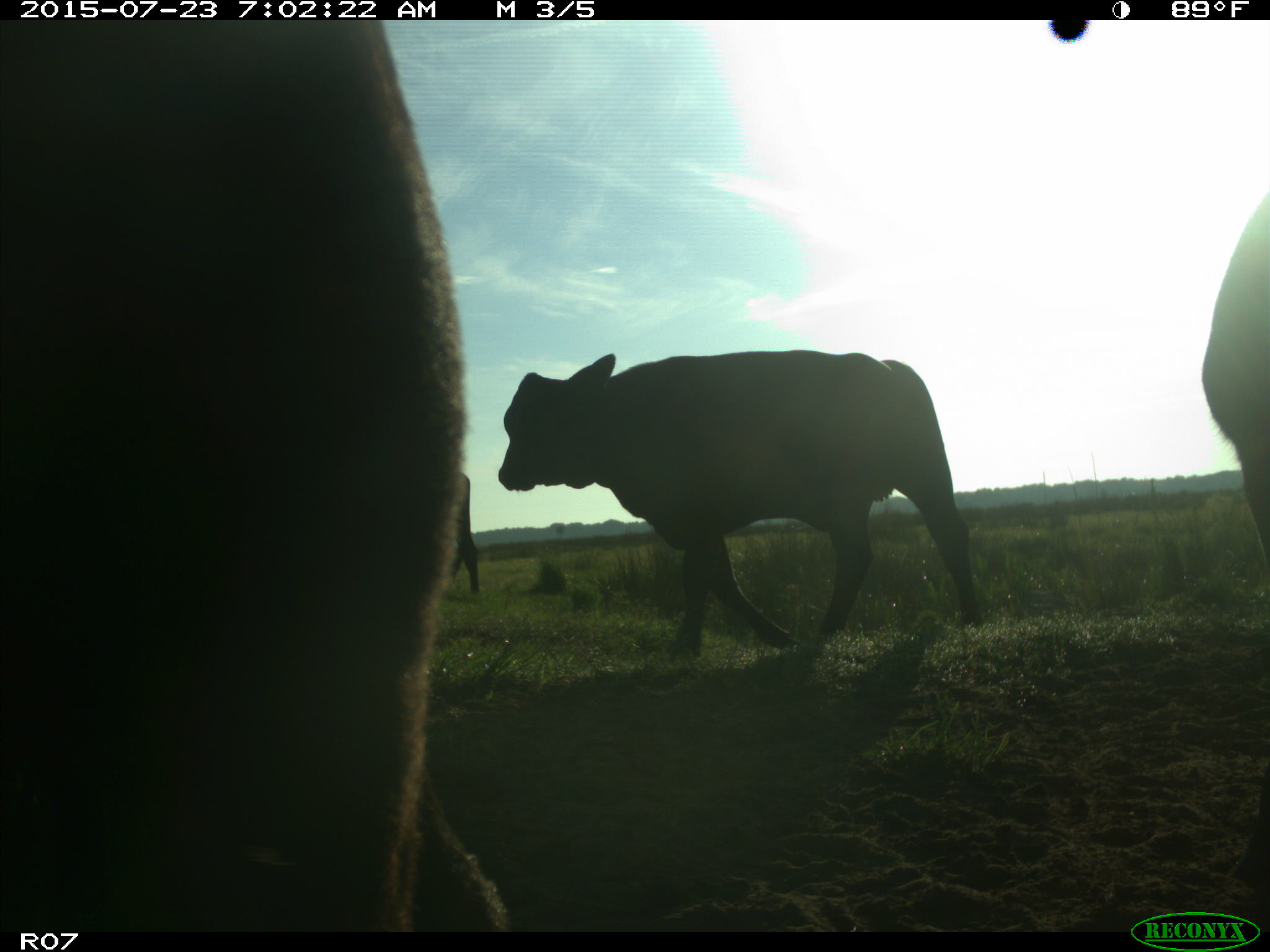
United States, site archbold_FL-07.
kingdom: Animalia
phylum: Chordata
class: Mammalia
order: Artiodactyla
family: Bovidae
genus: Bos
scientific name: Bos taurus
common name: domestic cow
Bos taurus (domestic cow).